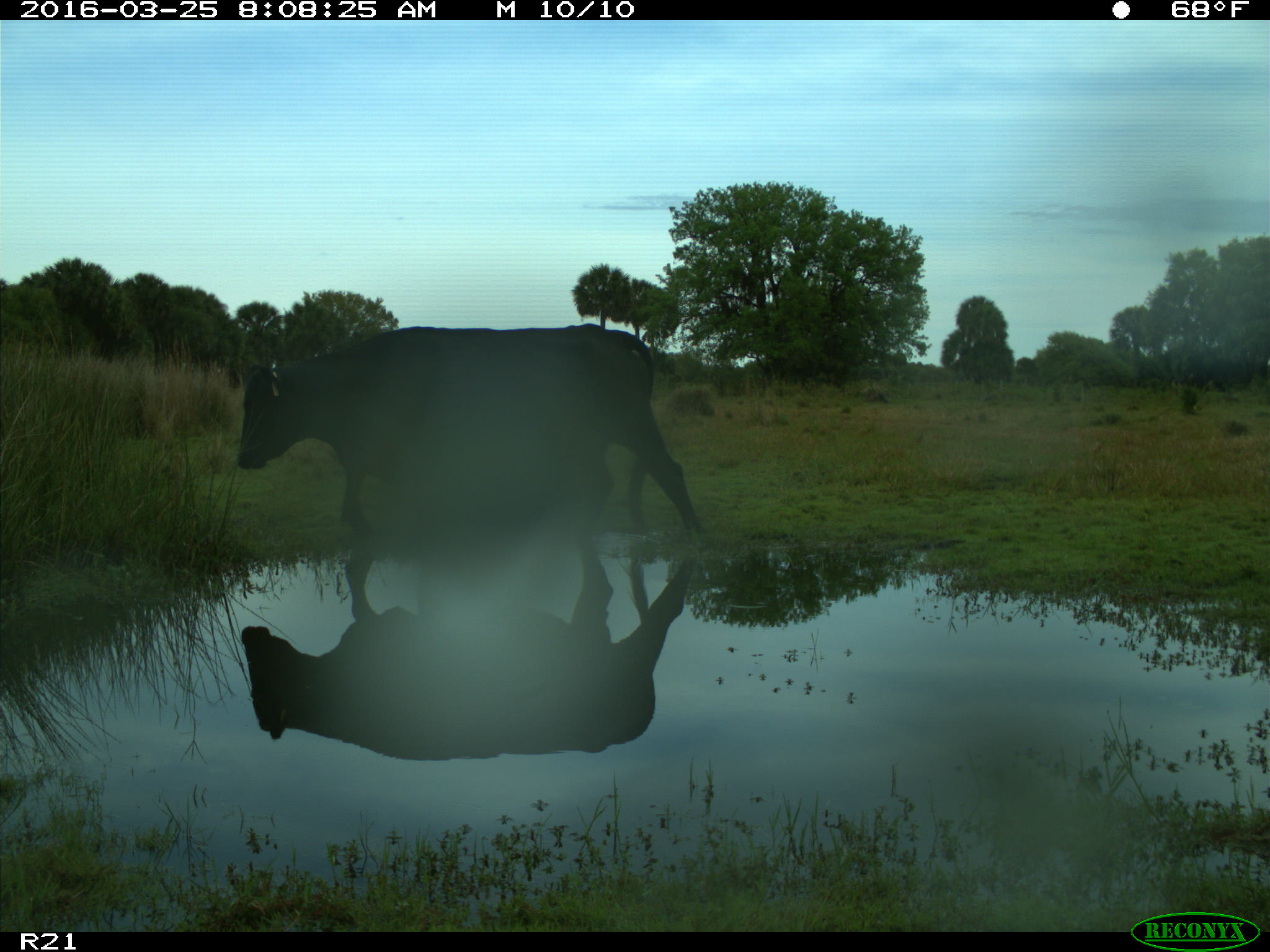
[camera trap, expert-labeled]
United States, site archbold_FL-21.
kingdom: Animalia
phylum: Chordata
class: Mammalia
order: Artiodactyla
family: Bovidae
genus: Bos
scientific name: Bos taurus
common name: domestic cow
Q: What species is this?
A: Bos taurus (domestic cow).